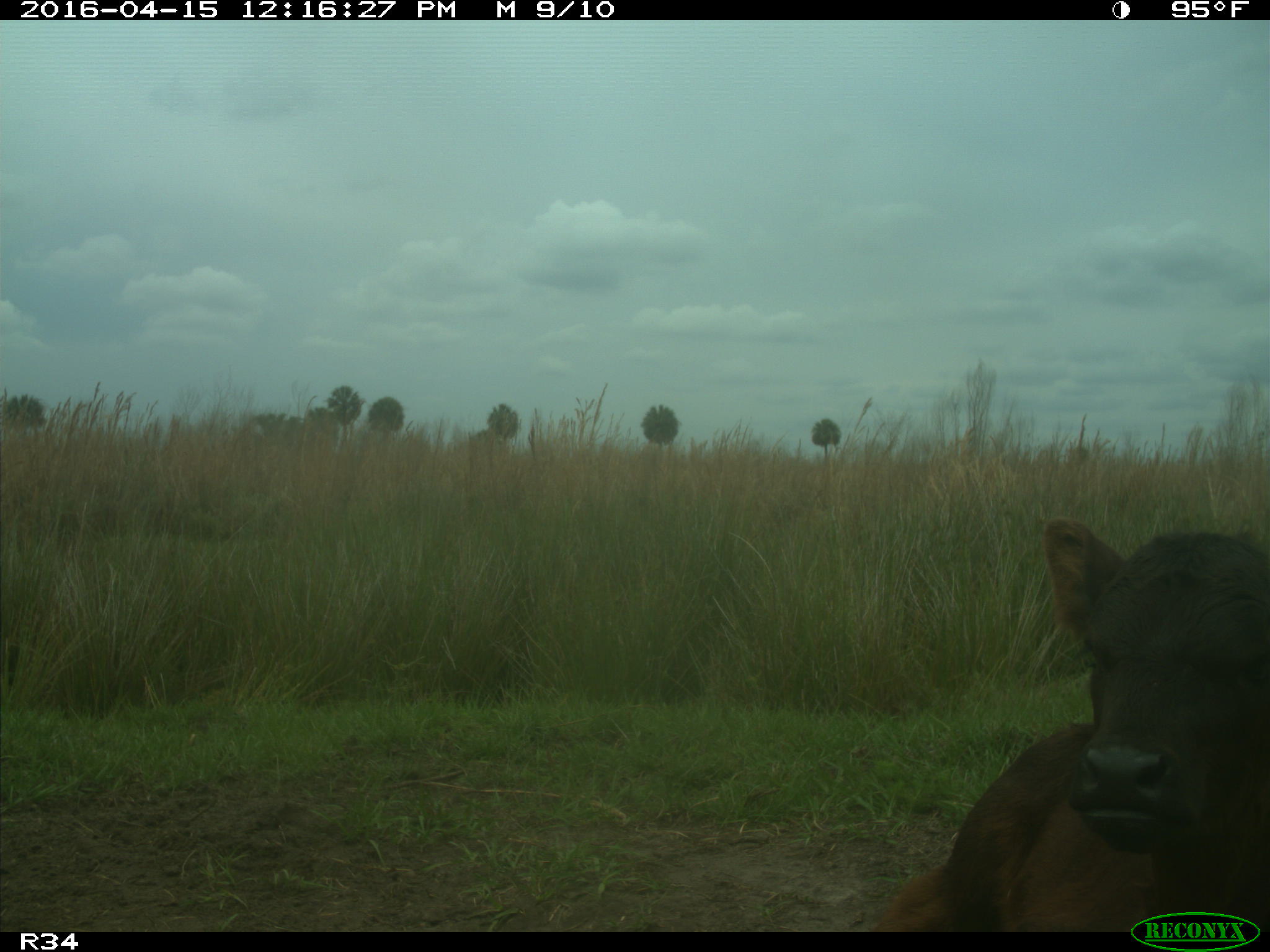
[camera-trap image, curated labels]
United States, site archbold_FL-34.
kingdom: Animalia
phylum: Chordata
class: Mammalia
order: Artiodactyla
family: Bovidae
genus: Bos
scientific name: Bos taurus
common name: domestic cow